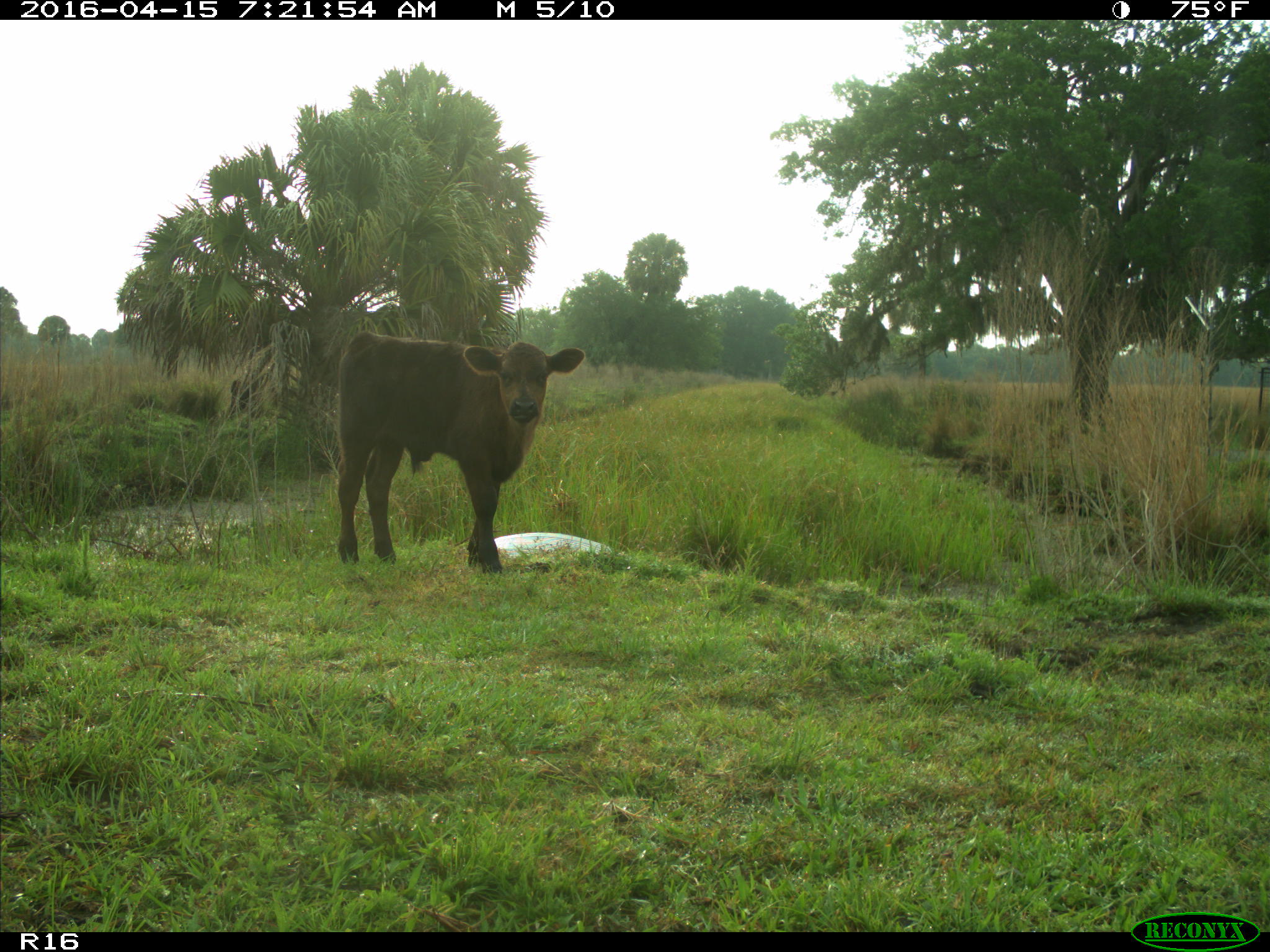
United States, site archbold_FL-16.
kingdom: Animalia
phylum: Chordata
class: Mammalia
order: Artiodactyla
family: Bovidae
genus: Bos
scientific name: Bos taurus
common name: domestic cow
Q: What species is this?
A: Bos taurus (domestic cow).